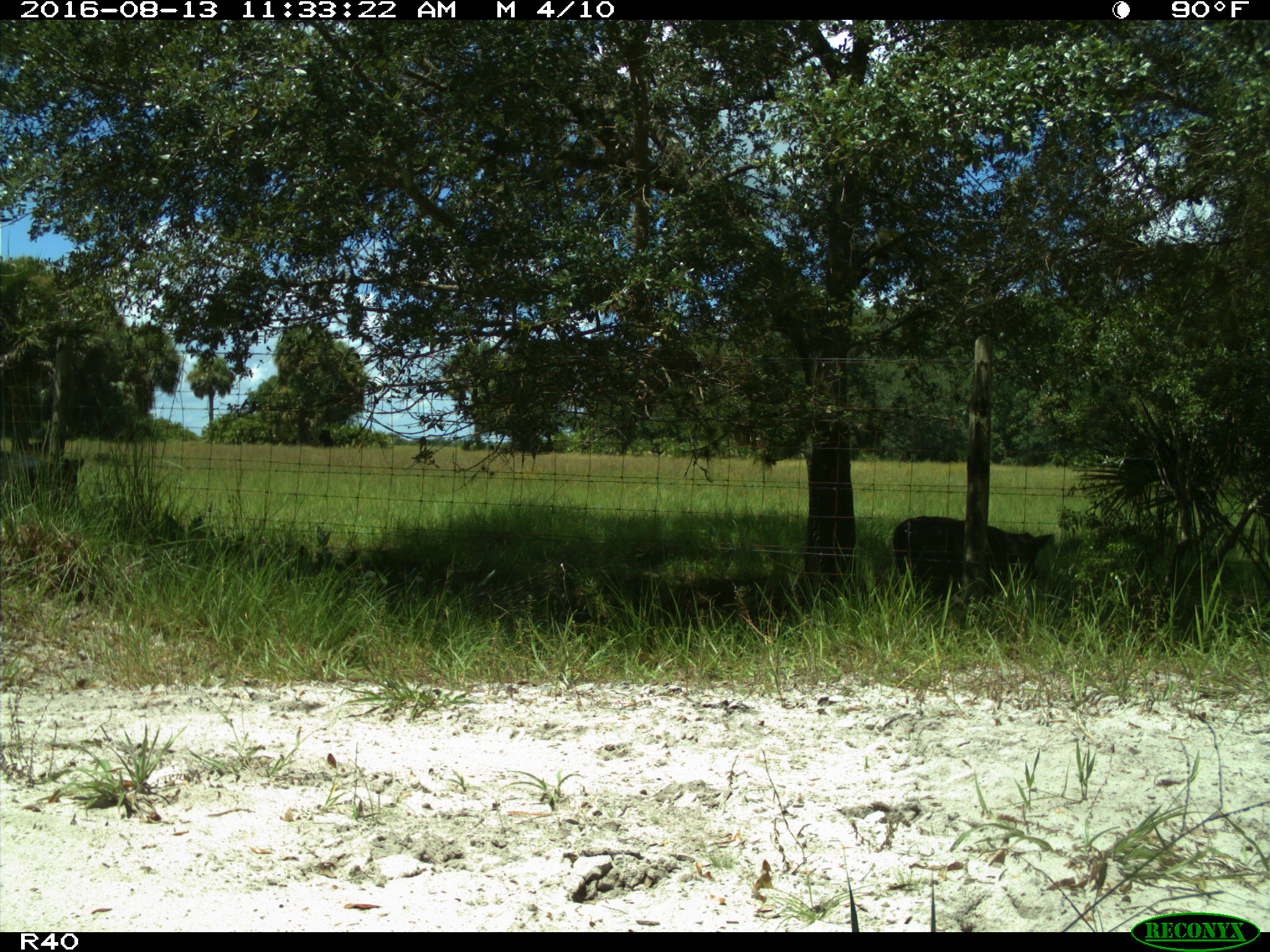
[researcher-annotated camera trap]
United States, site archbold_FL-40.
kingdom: Animalia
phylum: Chordata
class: Mammalia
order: Artiodactyla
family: Bovidae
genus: Bos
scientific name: Bos taurus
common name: domestic cow